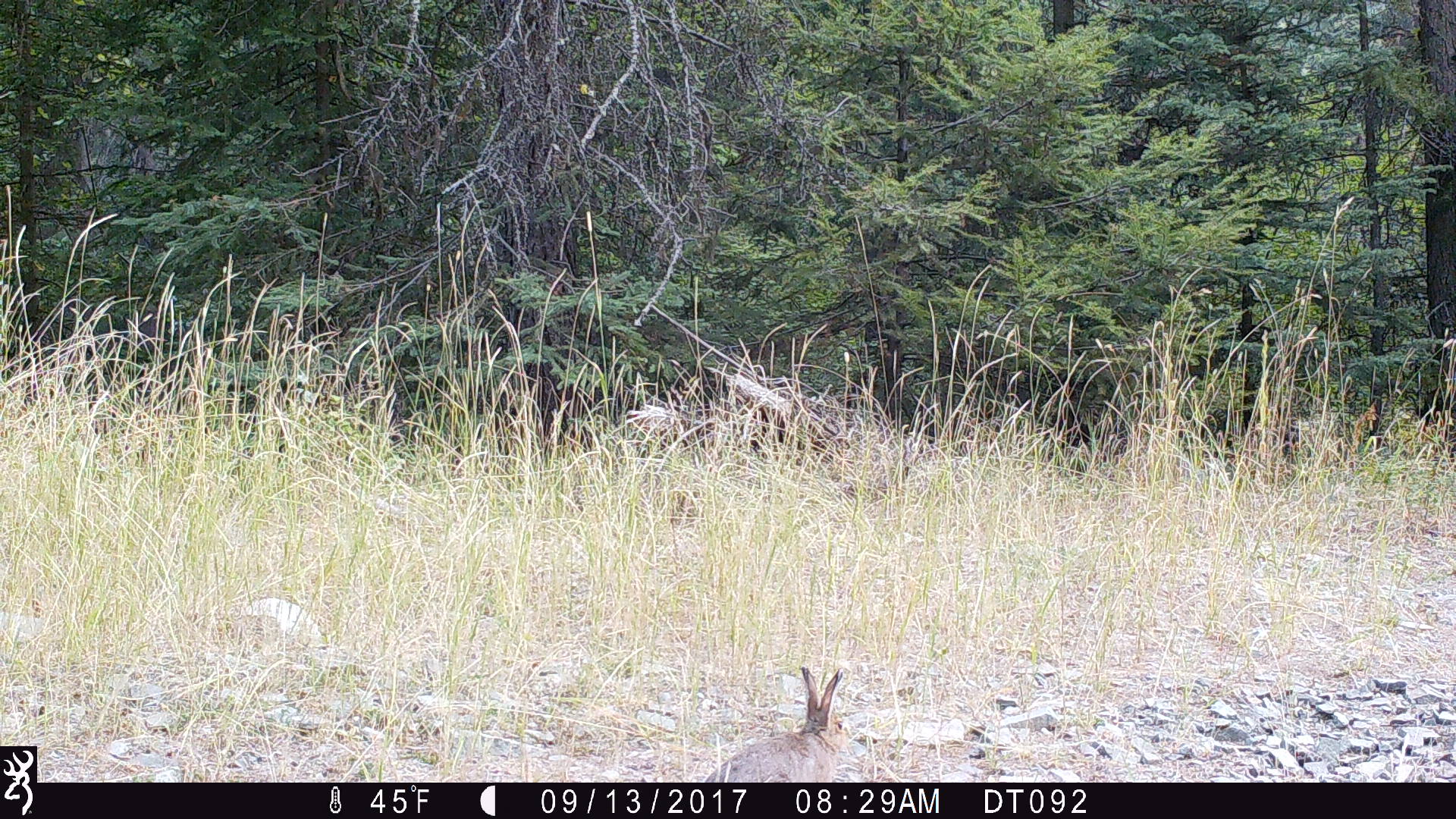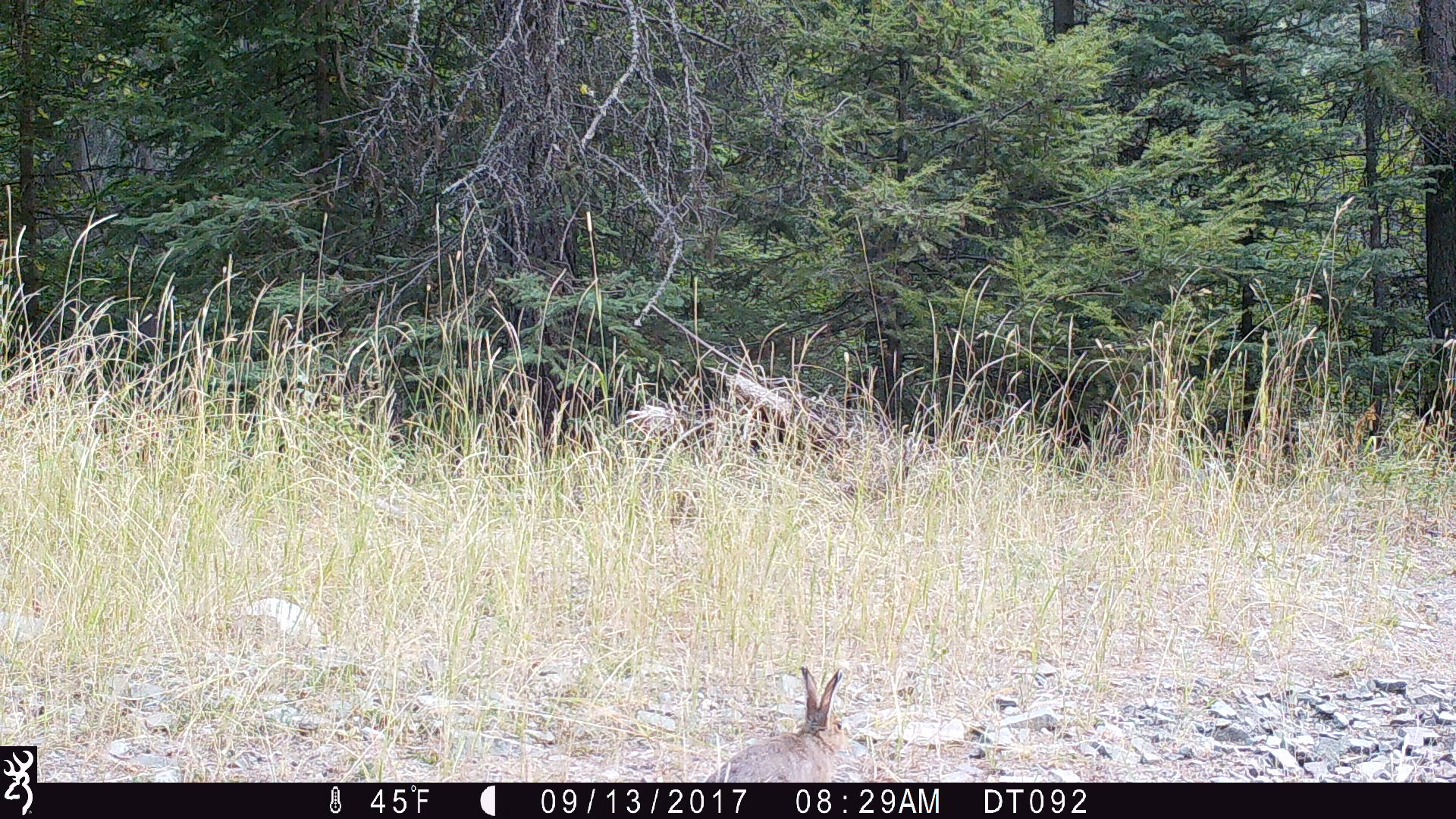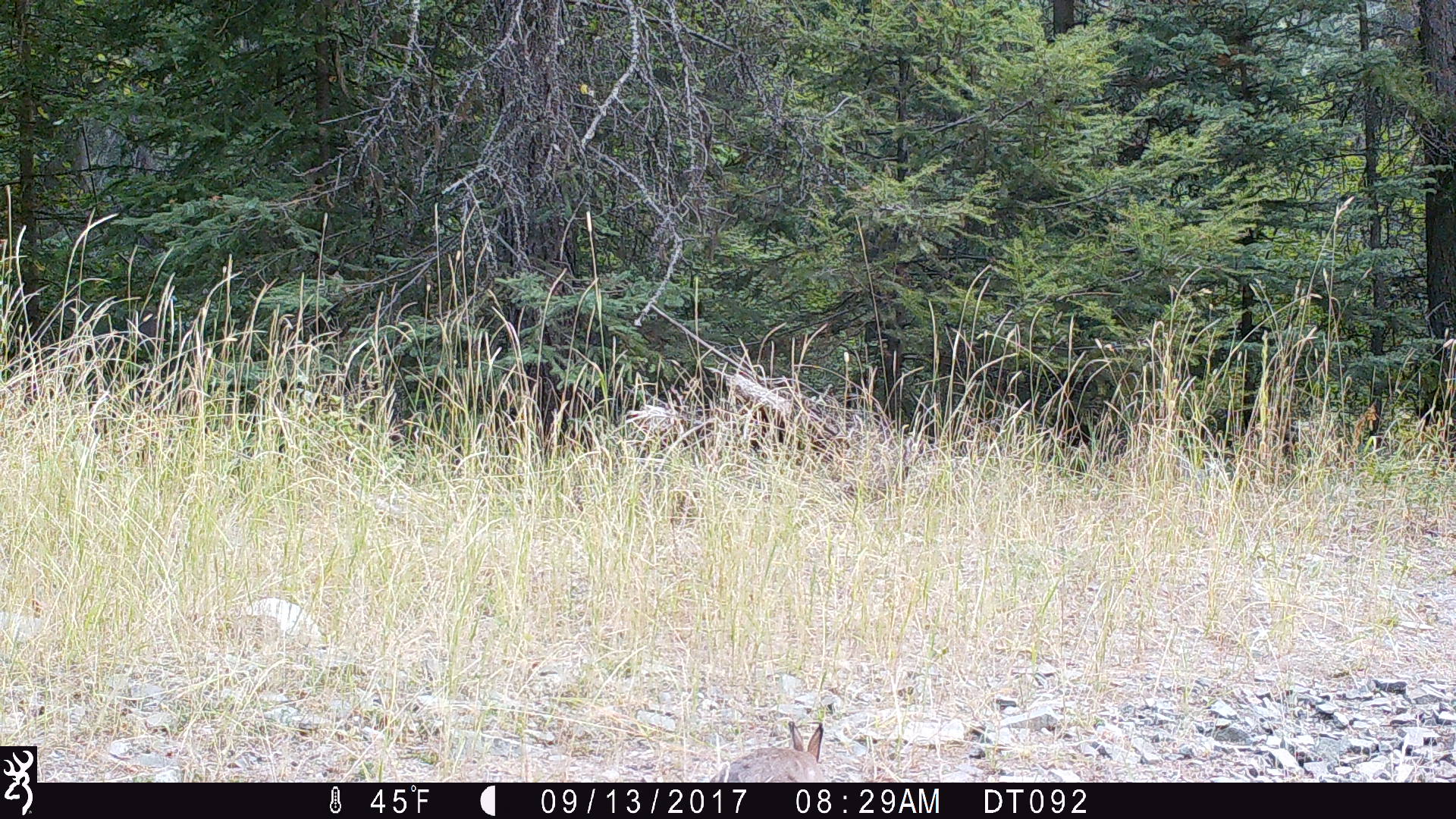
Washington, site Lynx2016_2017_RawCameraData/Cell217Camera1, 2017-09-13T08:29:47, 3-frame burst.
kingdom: Animalia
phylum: Chordata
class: Mammalia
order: Lagomorpha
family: Leporidae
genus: Lepus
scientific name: Lepus americanus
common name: snowshoe hare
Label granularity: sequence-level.